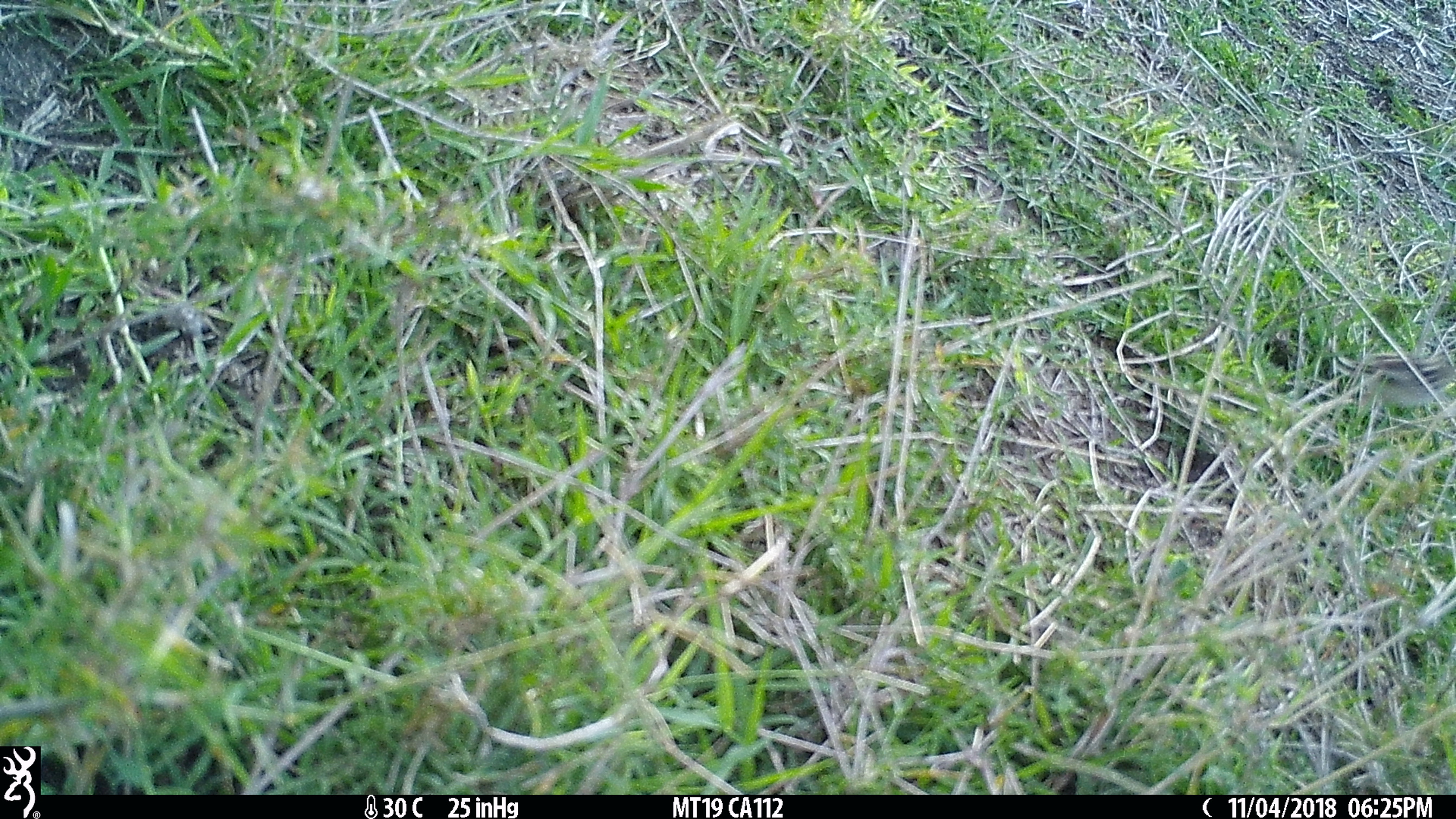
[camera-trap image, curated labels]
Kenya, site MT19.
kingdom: Animalia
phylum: Chordata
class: Aves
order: Passeriformes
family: Cisticolidae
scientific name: Cisticolidae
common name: cisticola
Cisticola (Cisticolidae).